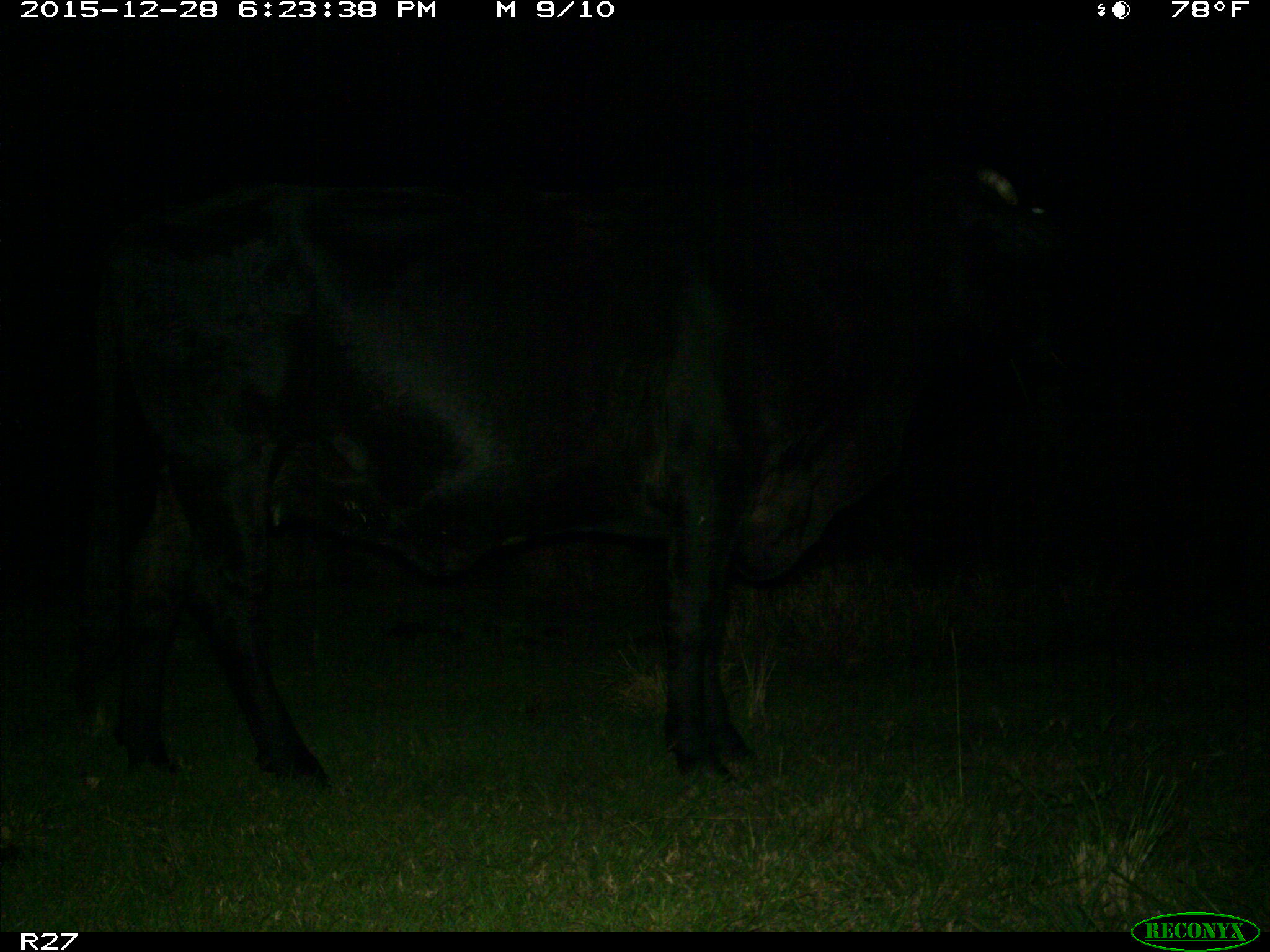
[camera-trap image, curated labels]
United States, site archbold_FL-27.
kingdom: Animalia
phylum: Chordata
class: Mammalia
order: Artiodactyla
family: Bovidae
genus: Bos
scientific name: Bos taurus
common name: domestic cow